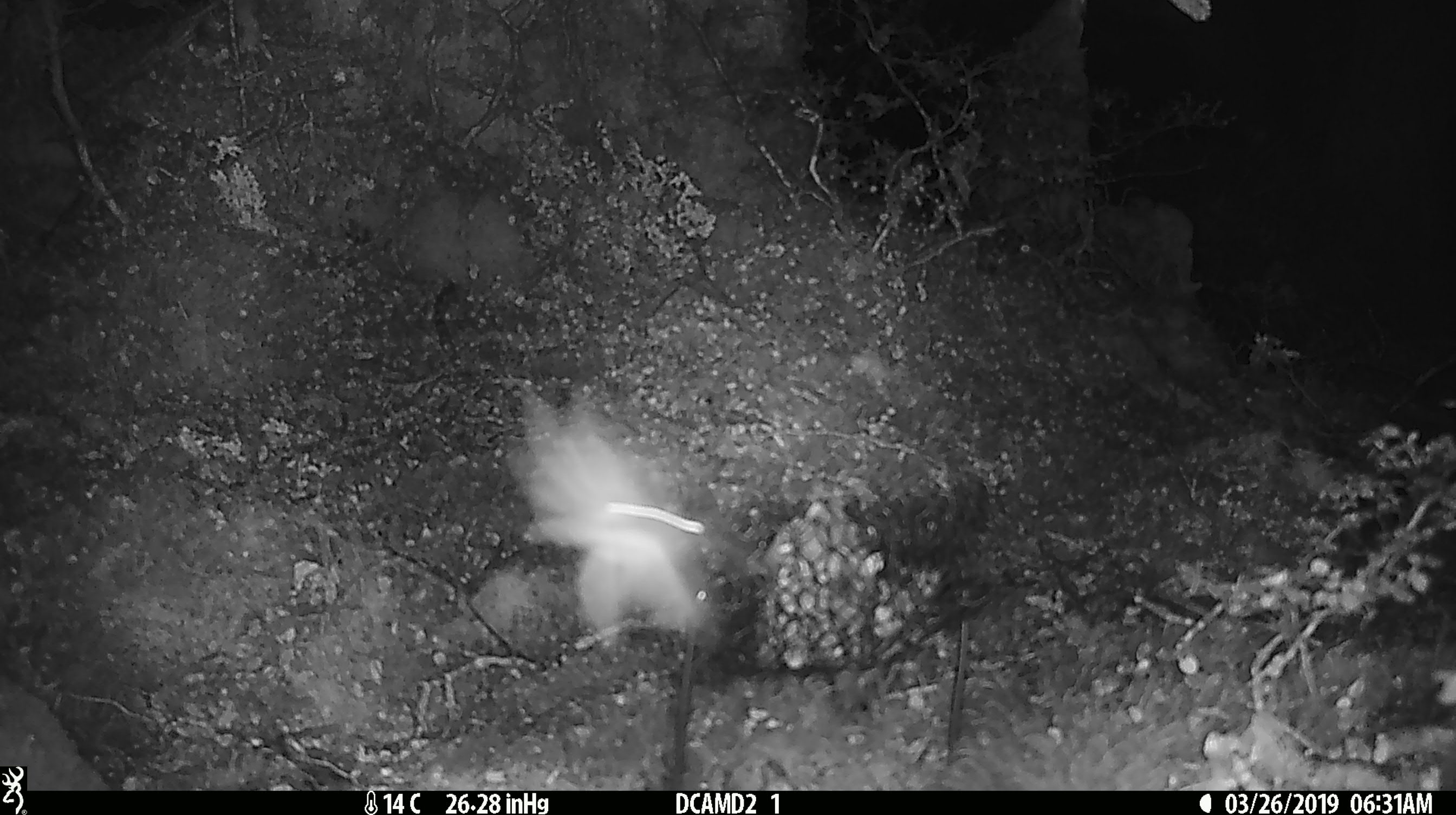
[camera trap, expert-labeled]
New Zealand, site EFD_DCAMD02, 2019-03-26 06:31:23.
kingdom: Animalia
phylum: Arthropoda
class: Insecta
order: Lepidoptera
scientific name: Lepidoptera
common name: moth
Moth (Lepidoptera).